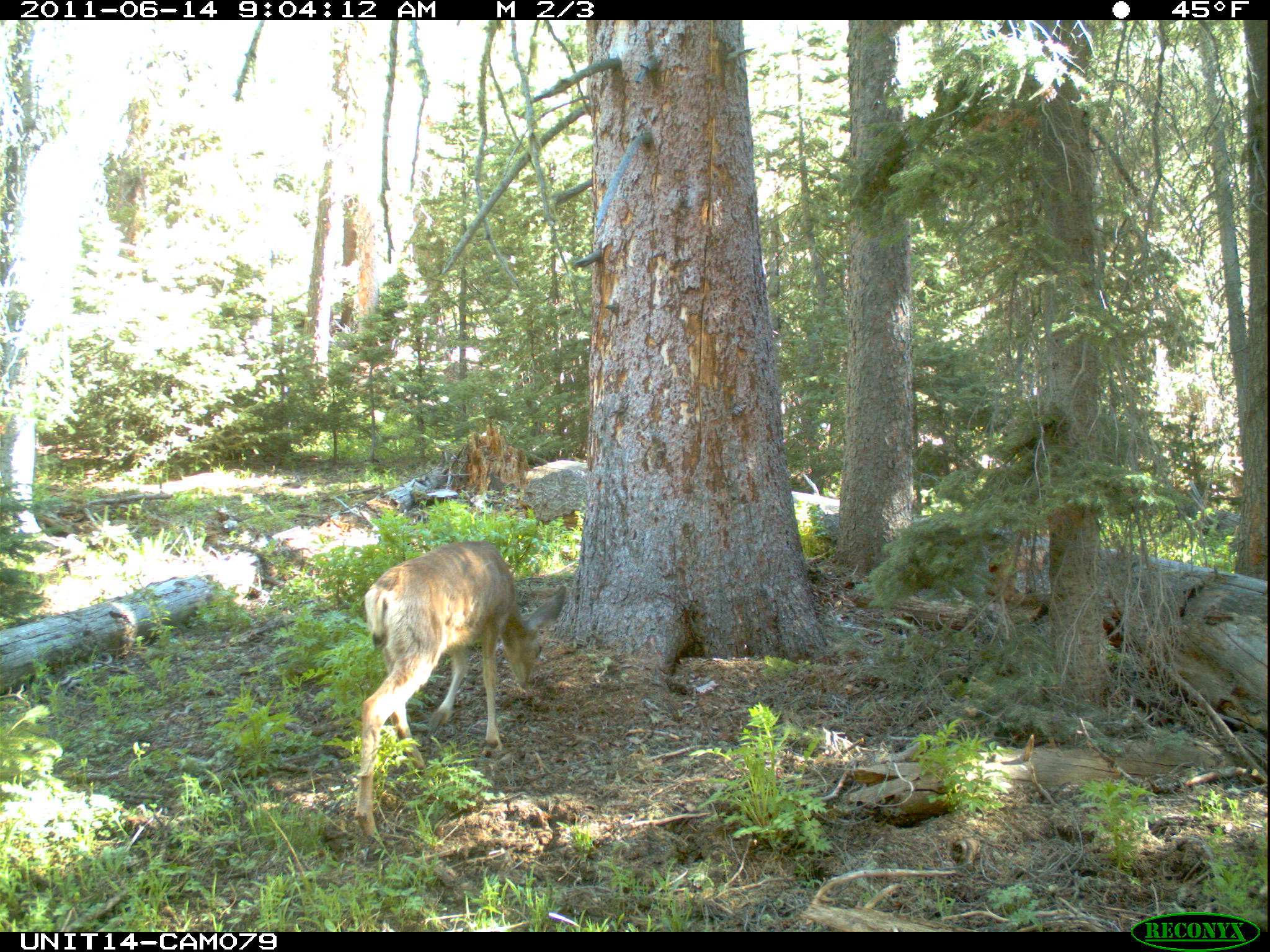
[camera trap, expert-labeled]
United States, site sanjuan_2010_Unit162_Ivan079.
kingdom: Animalia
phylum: Chordata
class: Mammalia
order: Artiodactyla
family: Cervidae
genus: Odocoileus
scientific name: Odocoileus hemionus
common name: mule deer